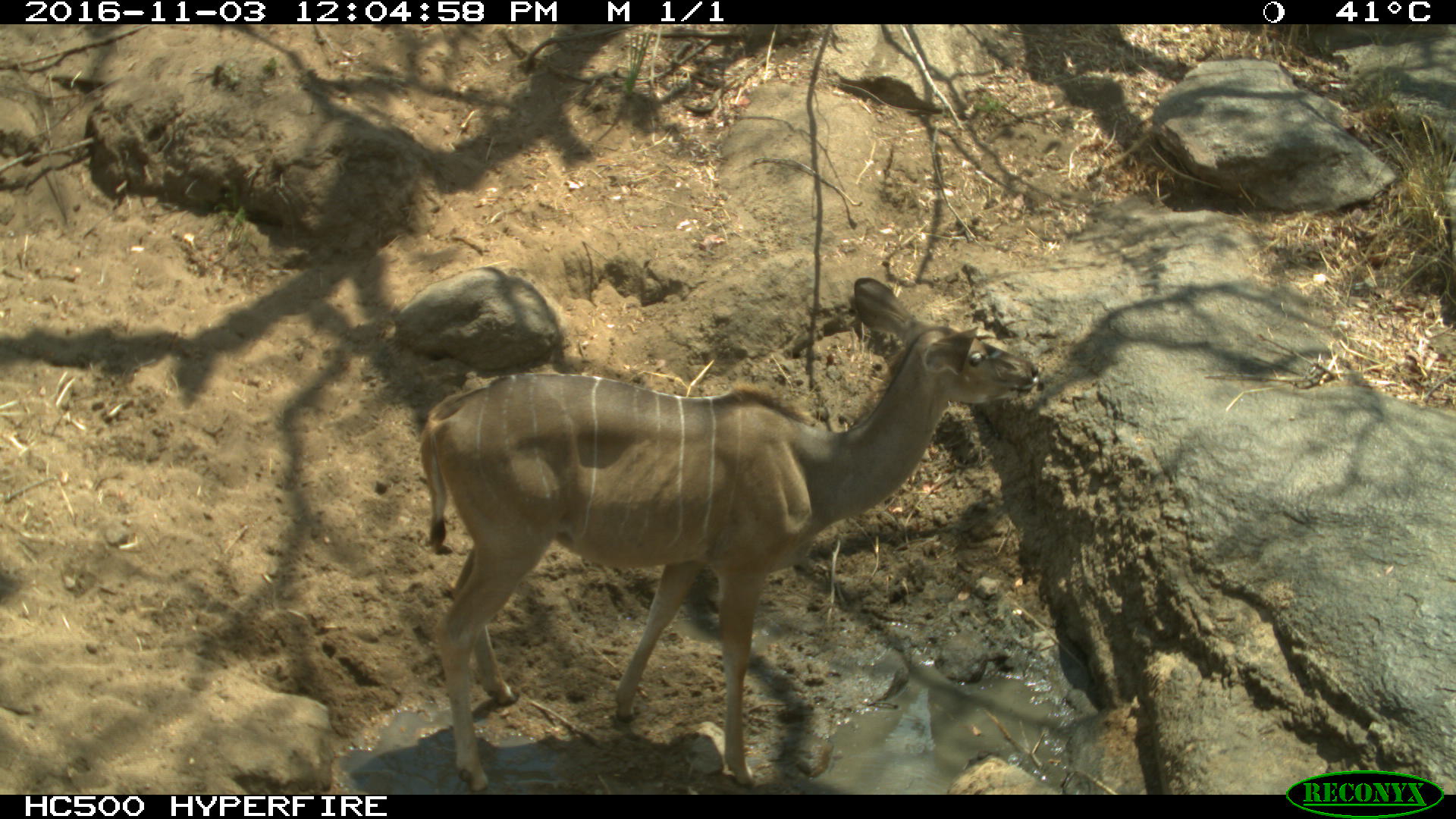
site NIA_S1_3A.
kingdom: Animalia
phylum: Chordata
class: Mammalia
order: Artiodactyla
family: Bovidae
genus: Tragelaphus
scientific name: Tragelaphus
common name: kudu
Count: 1.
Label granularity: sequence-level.